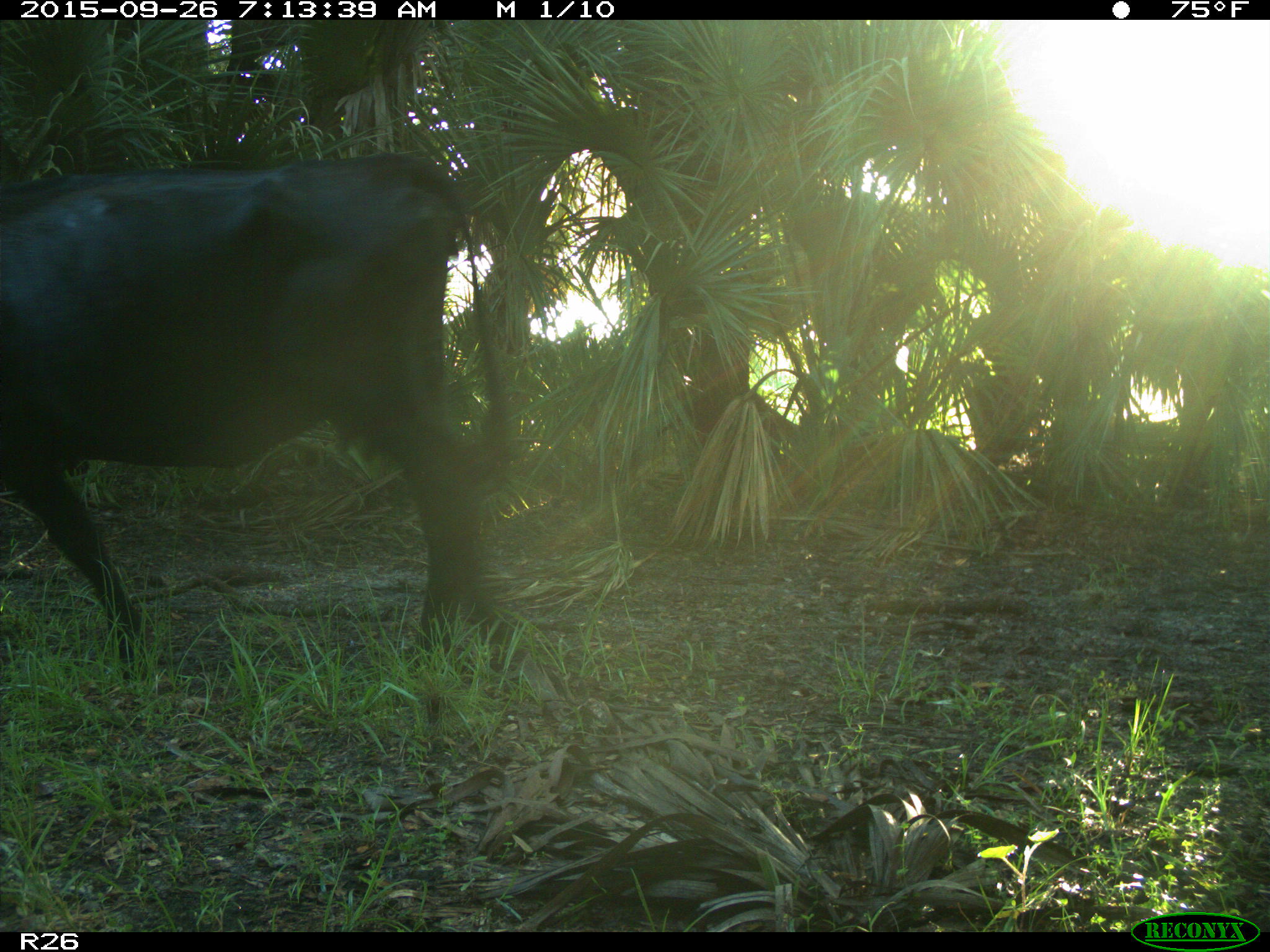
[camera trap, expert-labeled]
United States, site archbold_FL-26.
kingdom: Animalia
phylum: Chordata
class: Mammalia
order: Artiodactyla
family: Bovidae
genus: Bos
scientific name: Bos taurus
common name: domestic cow